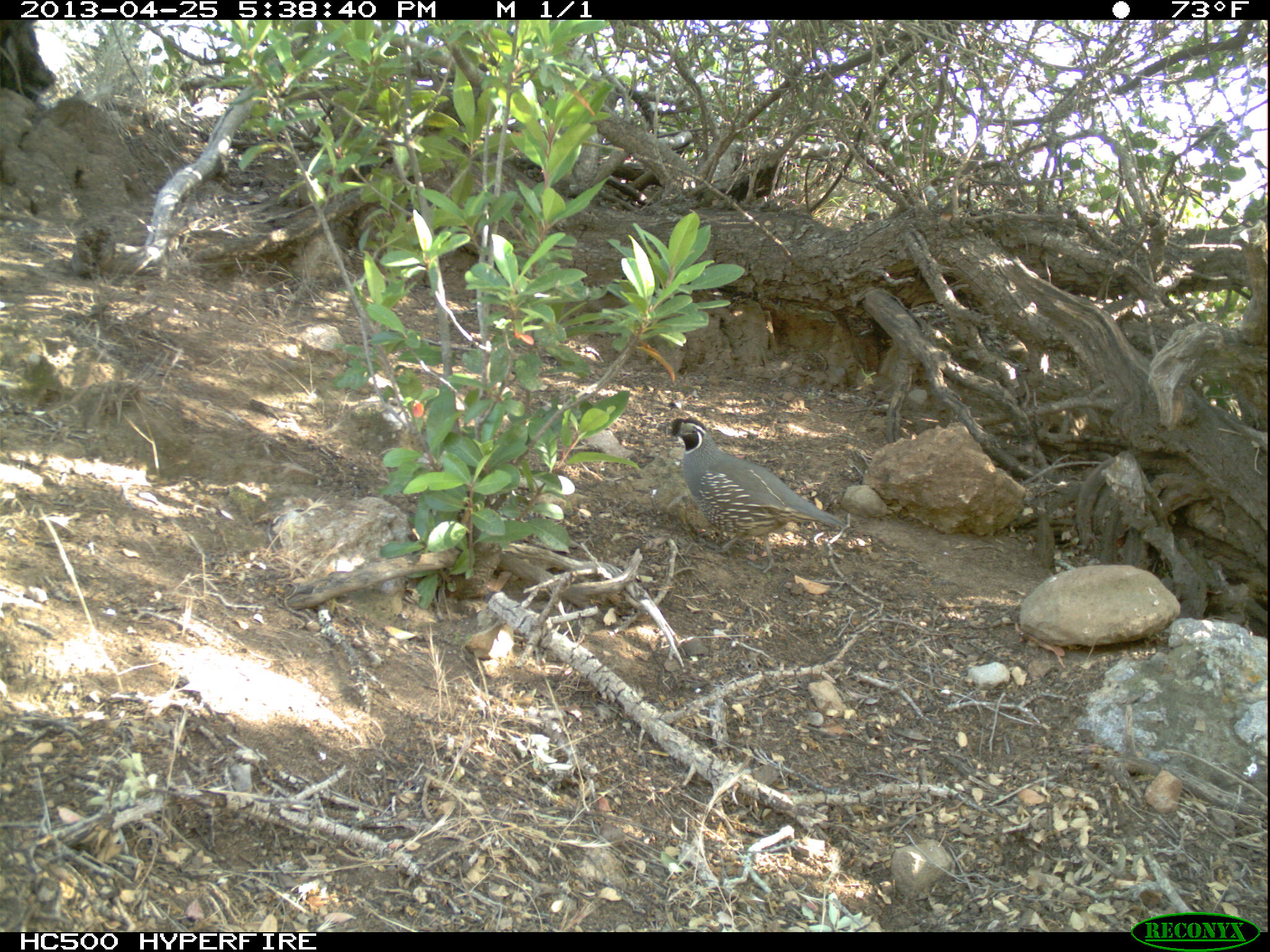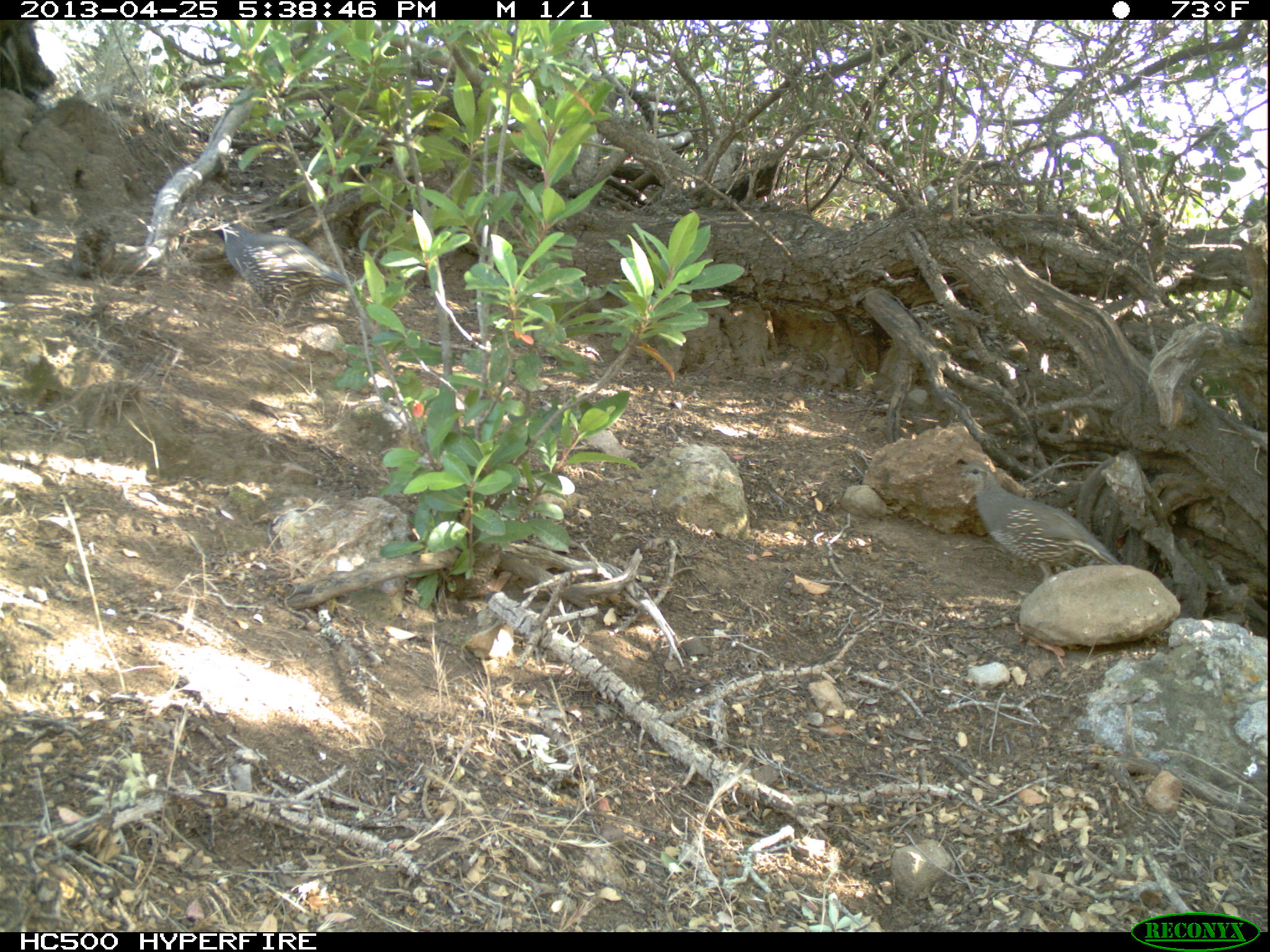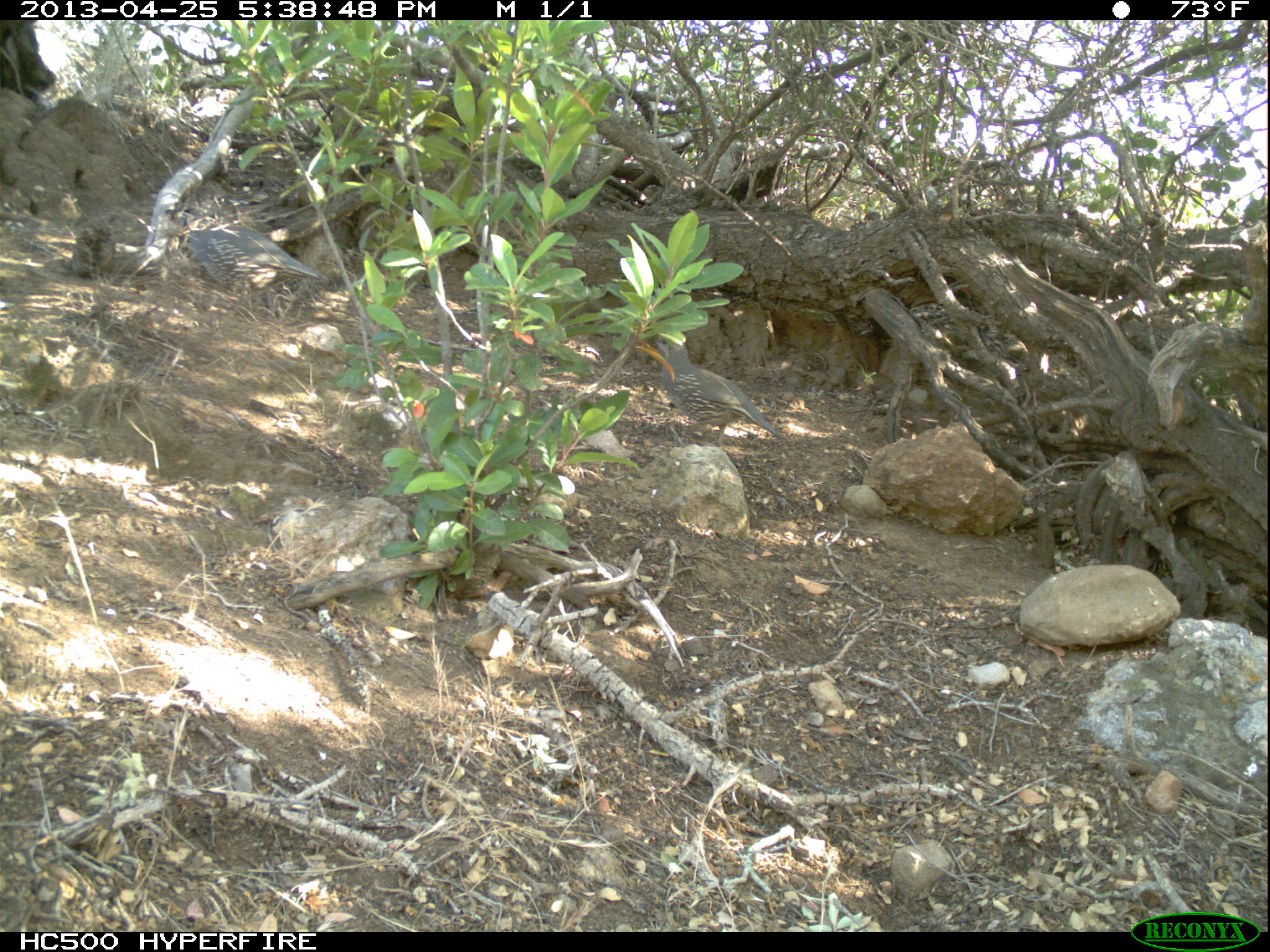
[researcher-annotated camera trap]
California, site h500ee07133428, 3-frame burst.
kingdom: Animalia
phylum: Chordata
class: Aves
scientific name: Aves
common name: bird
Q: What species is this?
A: Bird (Aves).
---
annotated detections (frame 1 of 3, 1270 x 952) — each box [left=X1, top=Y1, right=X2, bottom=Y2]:
bird: [left=655, top=415, right=849, bottom=573]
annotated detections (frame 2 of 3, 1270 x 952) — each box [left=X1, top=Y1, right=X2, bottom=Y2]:
bird: [left=221, top=223, right=349, bottom=322]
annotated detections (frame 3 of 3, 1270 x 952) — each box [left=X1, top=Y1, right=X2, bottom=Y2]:
bird: [left=648, top=333, right=785, bottom=445]